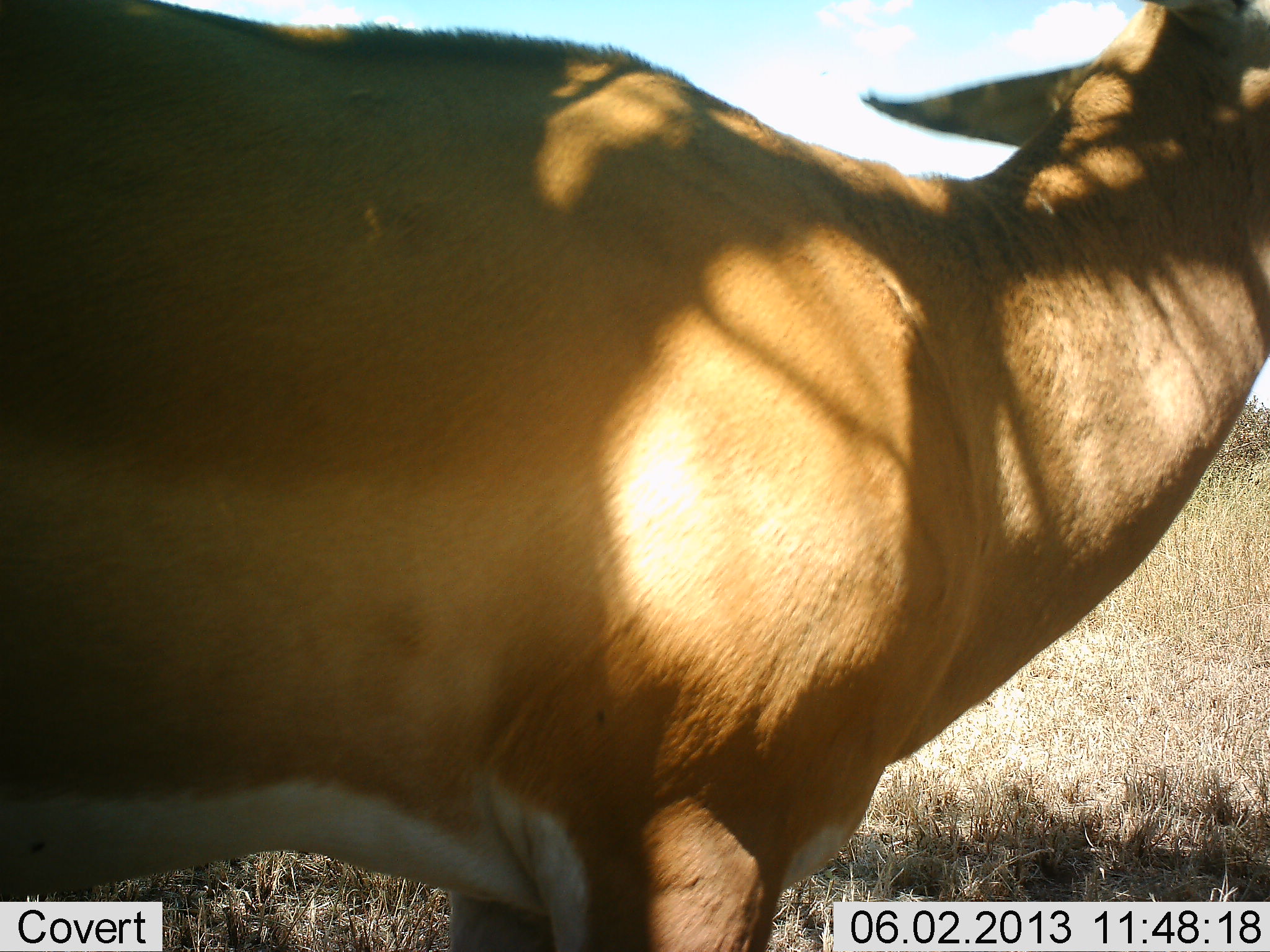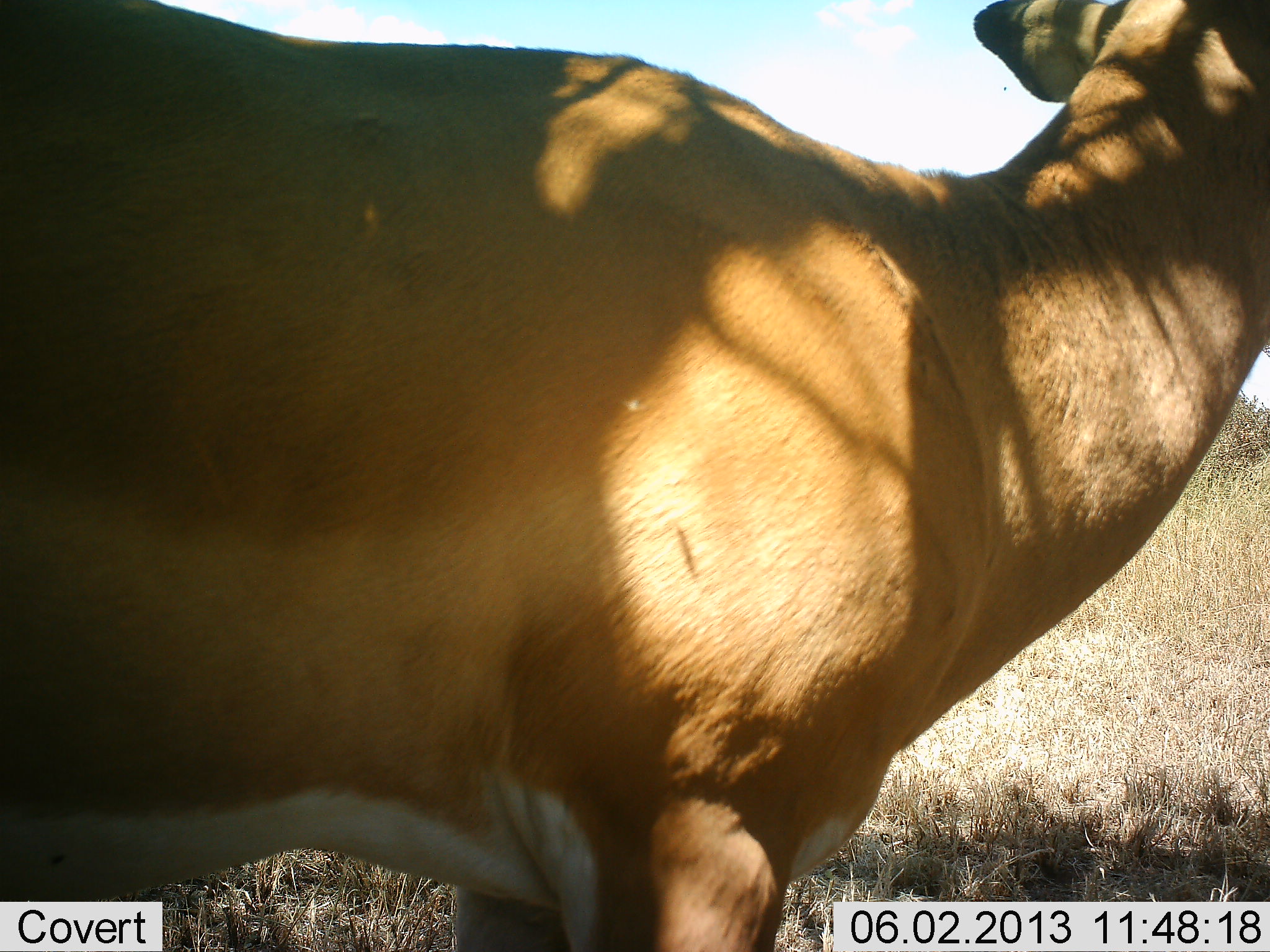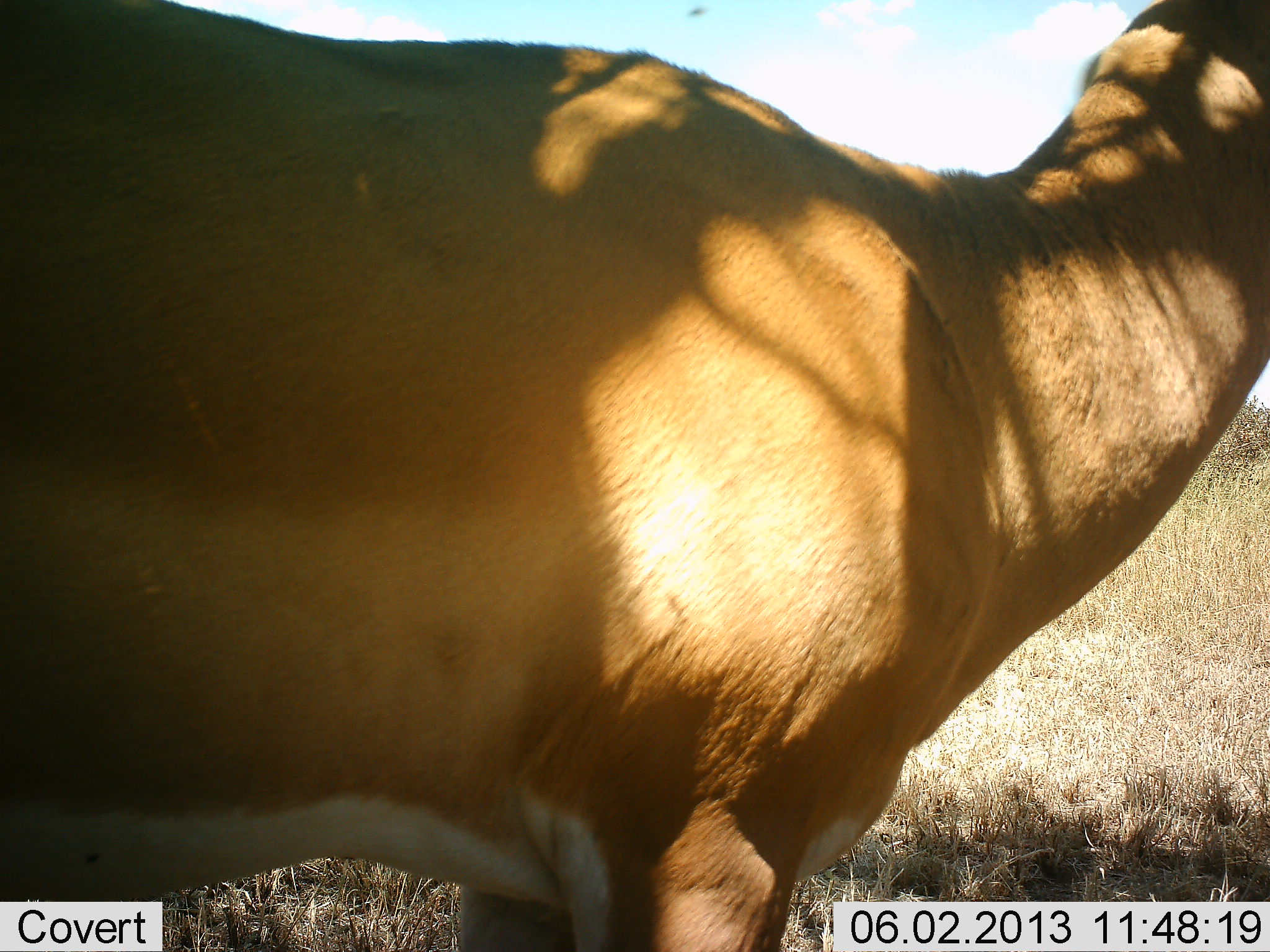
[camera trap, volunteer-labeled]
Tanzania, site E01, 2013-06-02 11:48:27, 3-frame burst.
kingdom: Animalia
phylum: Chordata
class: Mammalia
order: Artiodactyla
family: Bovidae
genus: Aepyceros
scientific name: Aepyceros melampus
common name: impala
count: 1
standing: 100%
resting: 0%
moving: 8%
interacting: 0%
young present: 0%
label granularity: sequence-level